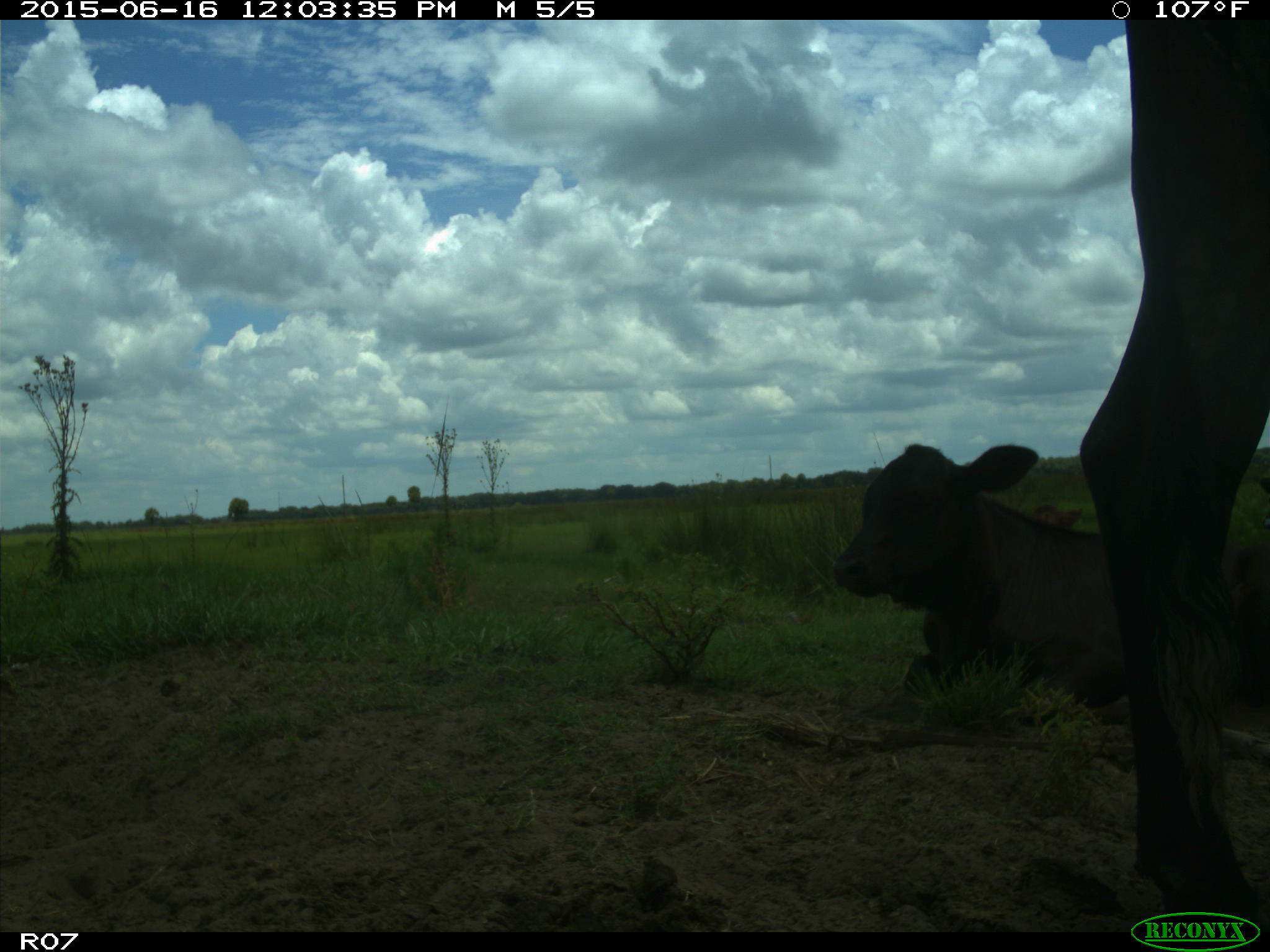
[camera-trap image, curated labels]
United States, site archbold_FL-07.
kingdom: Animalia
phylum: Chordata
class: Mammalia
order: Artiodactyla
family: Bovidae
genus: Bos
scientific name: Bos taurus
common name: domestic cow